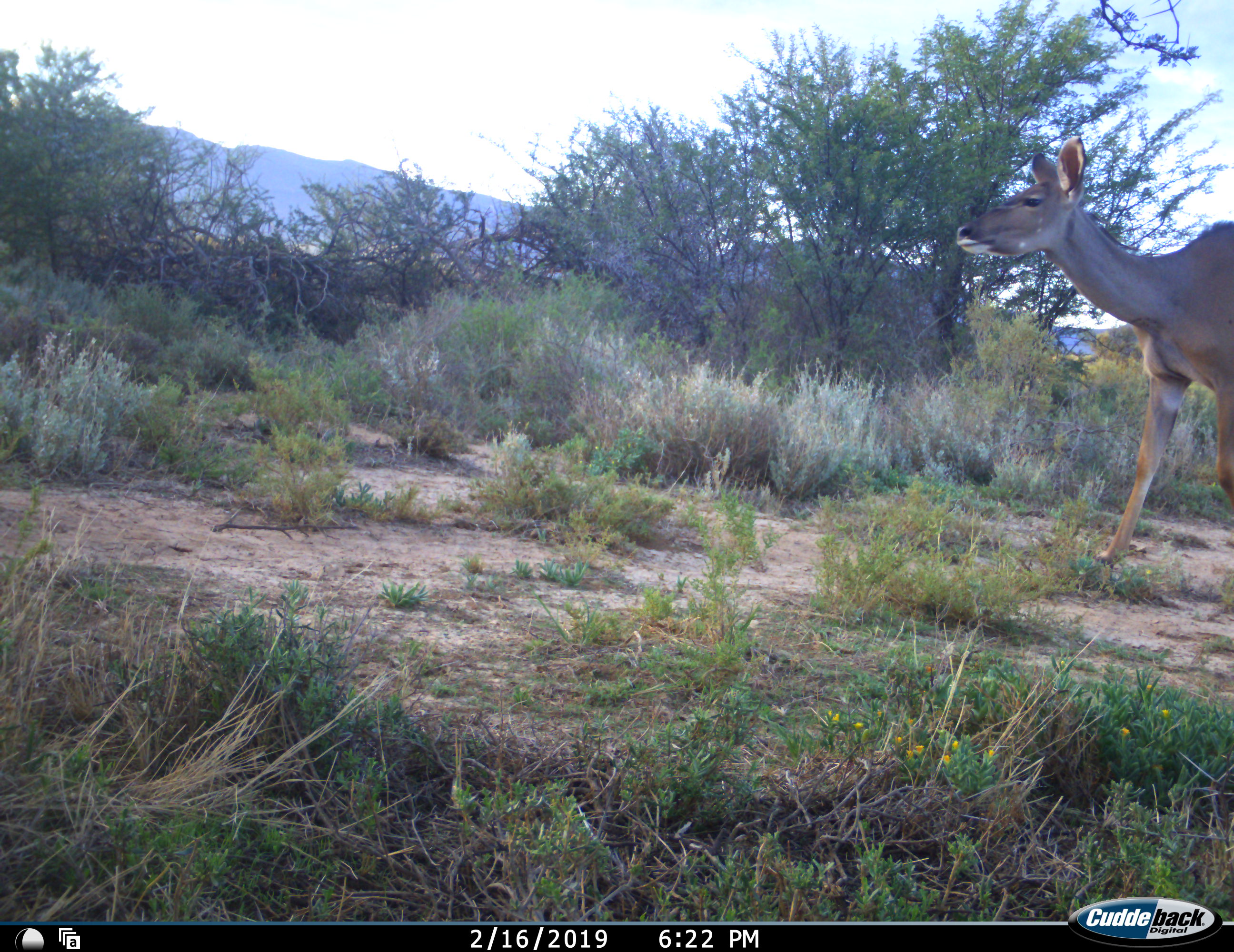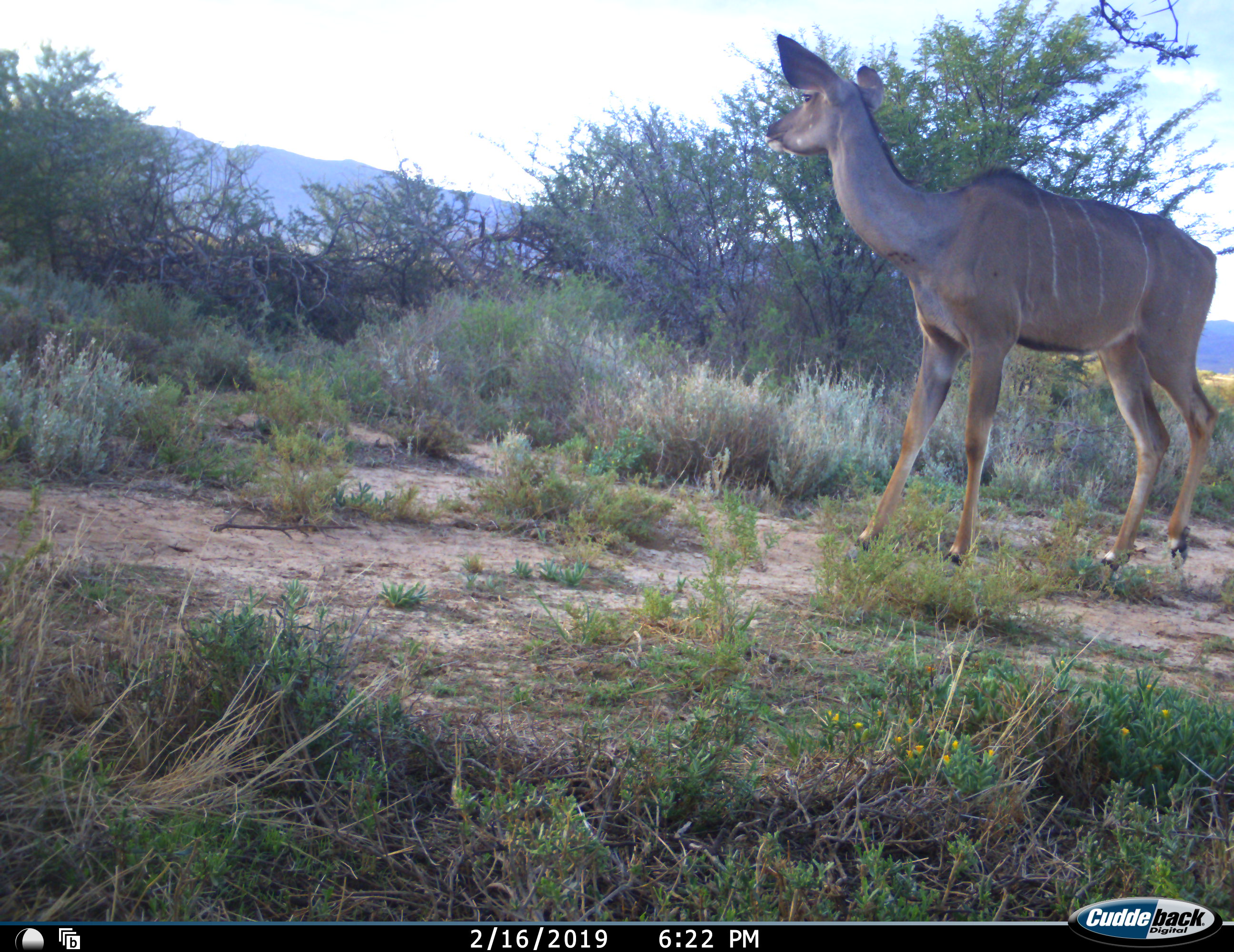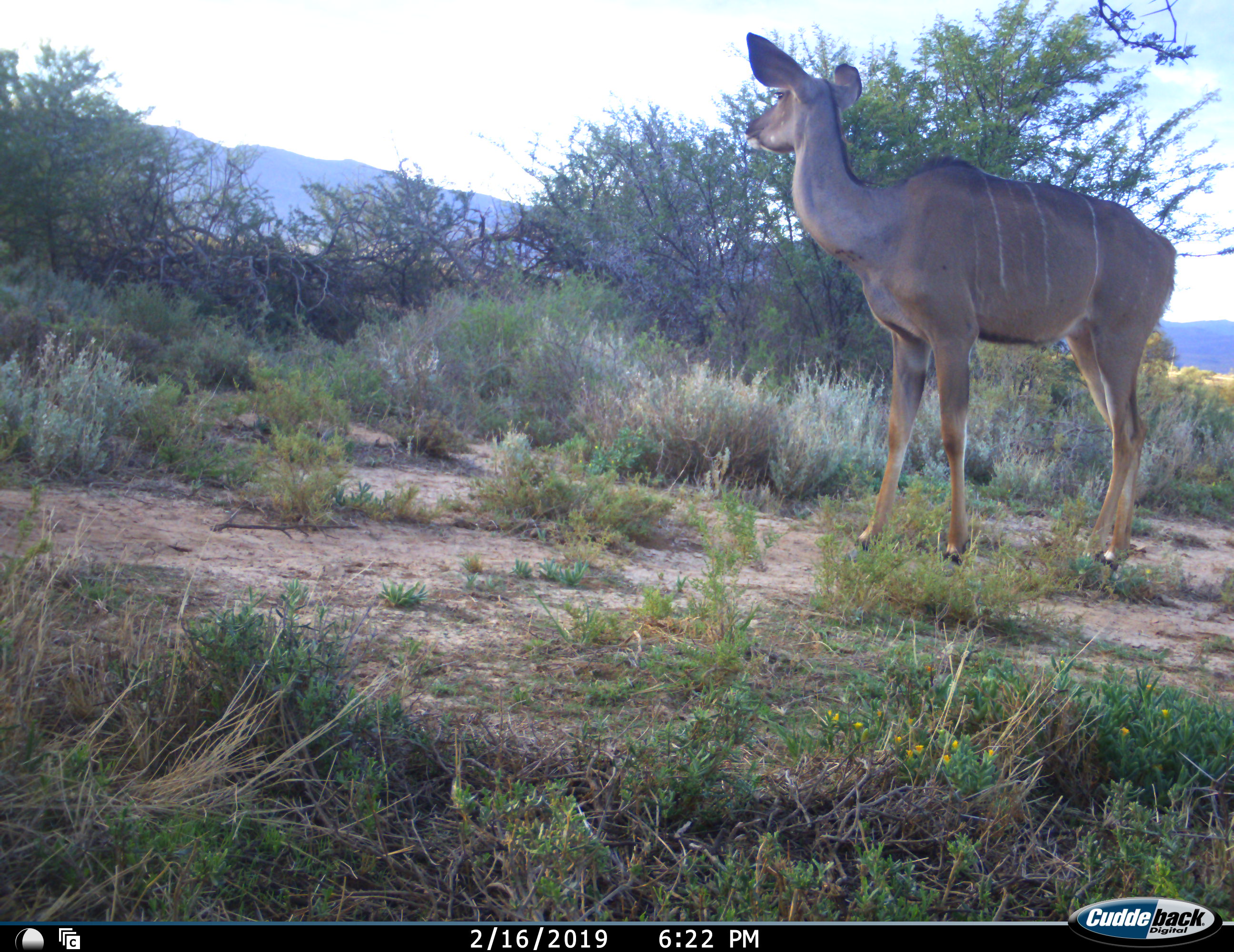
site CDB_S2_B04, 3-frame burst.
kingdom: Animalia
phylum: Chordata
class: Mammalia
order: Artiodactyla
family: Bovidae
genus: Tragelaphus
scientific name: Tragelaphus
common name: kudu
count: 1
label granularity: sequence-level